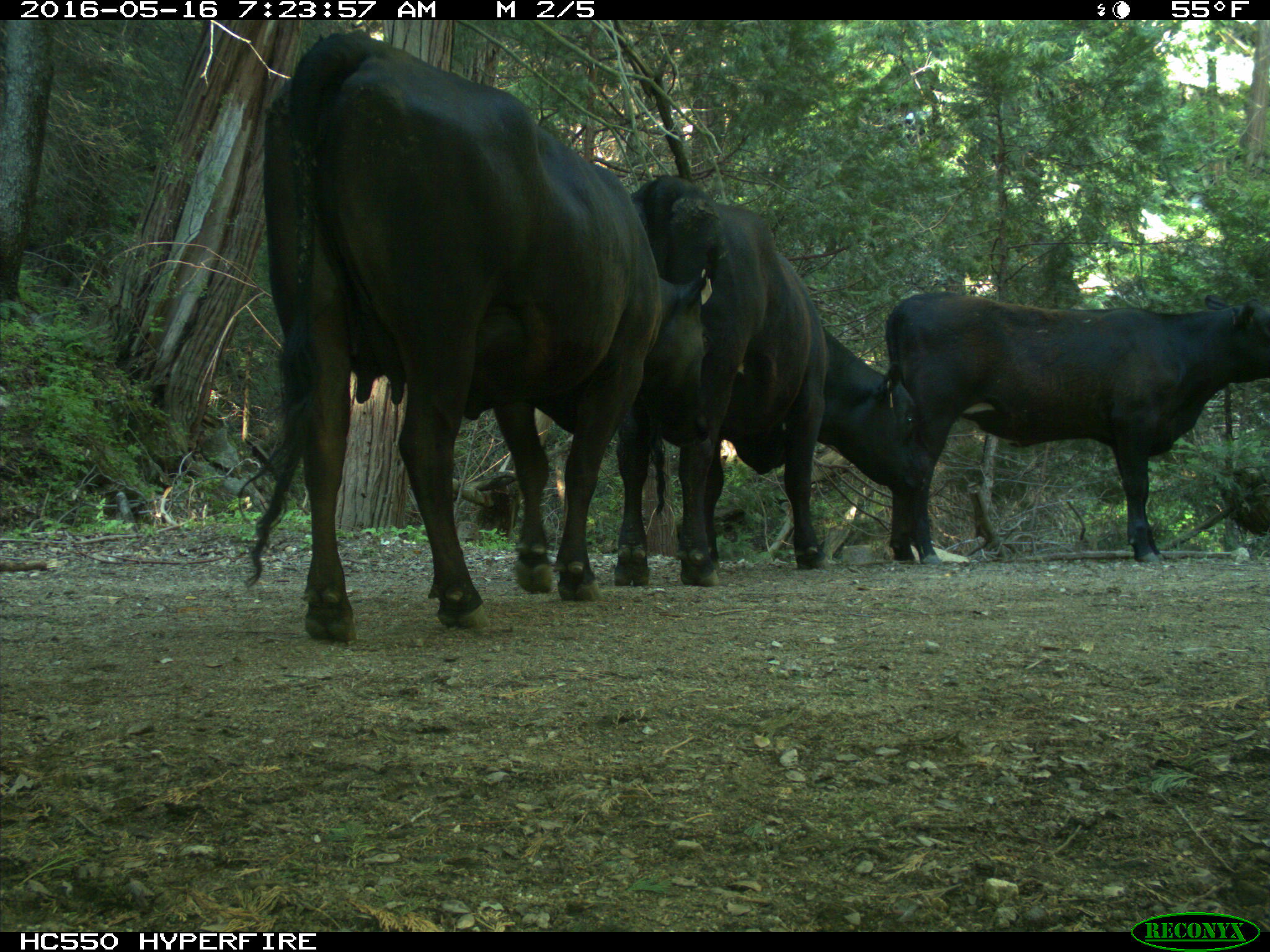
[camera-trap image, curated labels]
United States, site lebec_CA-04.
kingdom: Animalia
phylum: Chordata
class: Mammalia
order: Artiodactyla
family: Bovidae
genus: Bos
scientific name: Bos taurus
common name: domestic cow